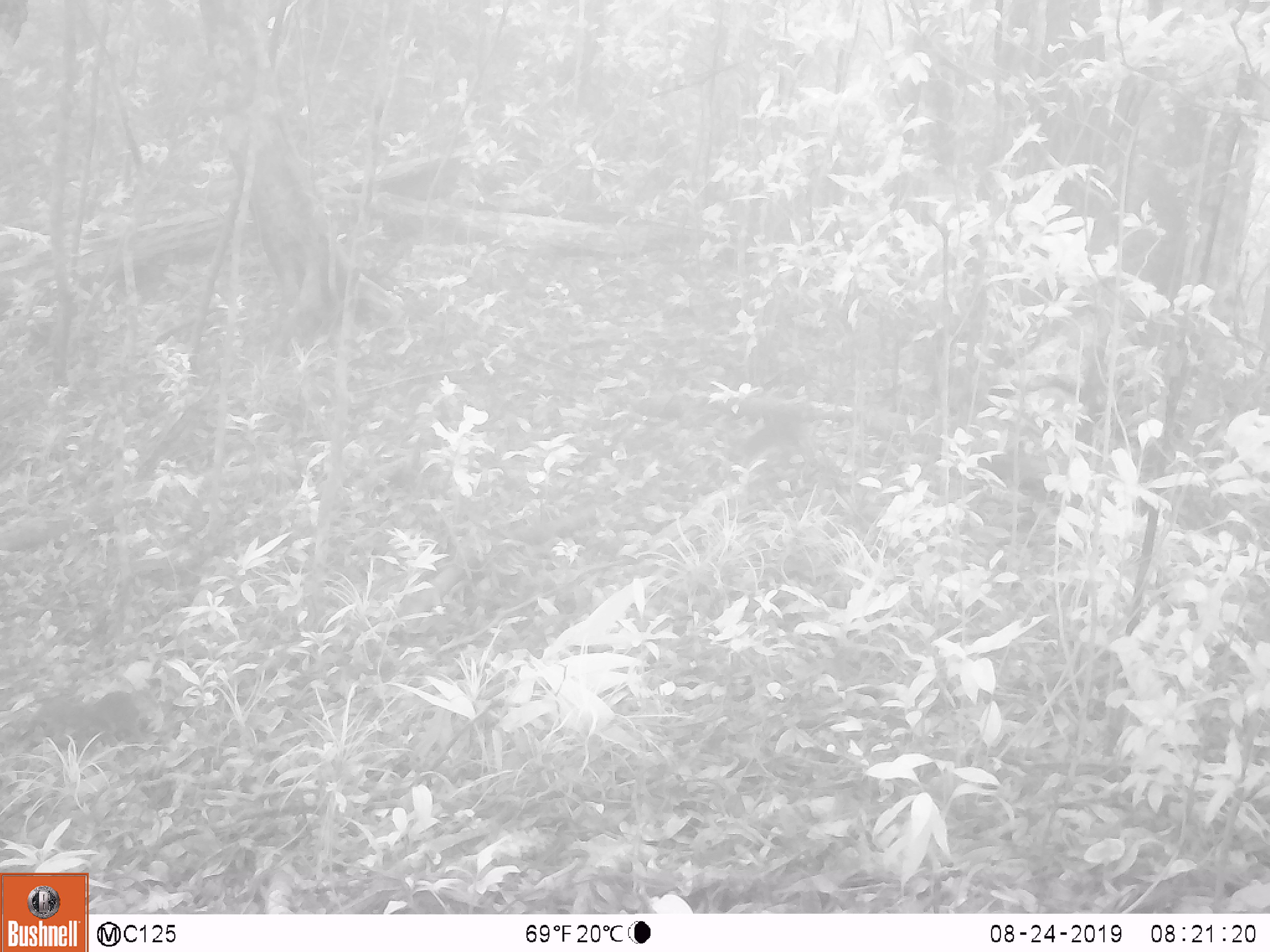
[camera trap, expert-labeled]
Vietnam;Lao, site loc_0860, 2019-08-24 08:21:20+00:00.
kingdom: Animalia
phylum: Chordata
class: Mammalia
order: Rodentia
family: Sciuridae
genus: Dremomys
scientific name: Dremomys rufigenis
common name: red-cheeked squirrel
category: red cheeked squirrel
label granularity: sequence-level